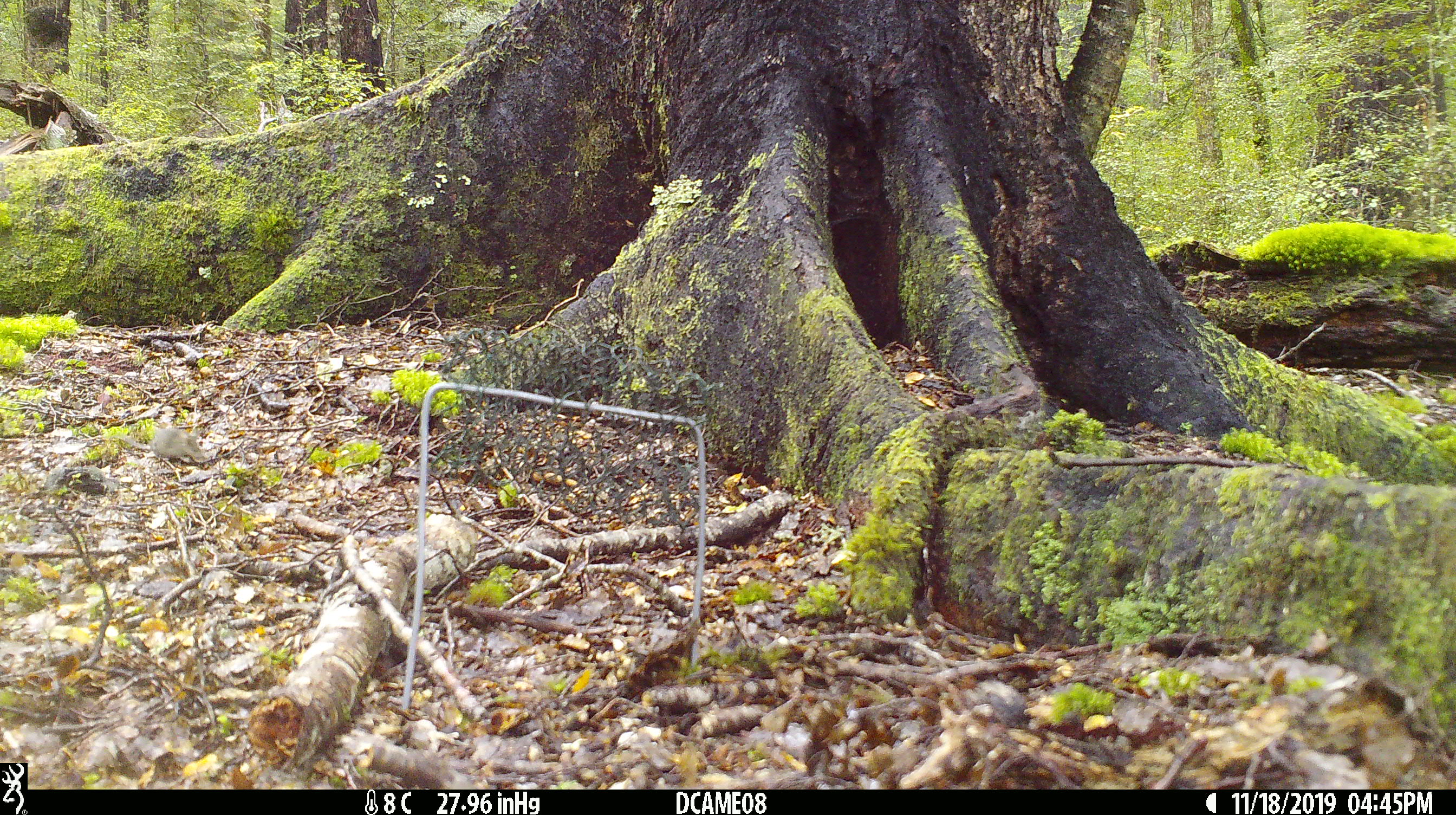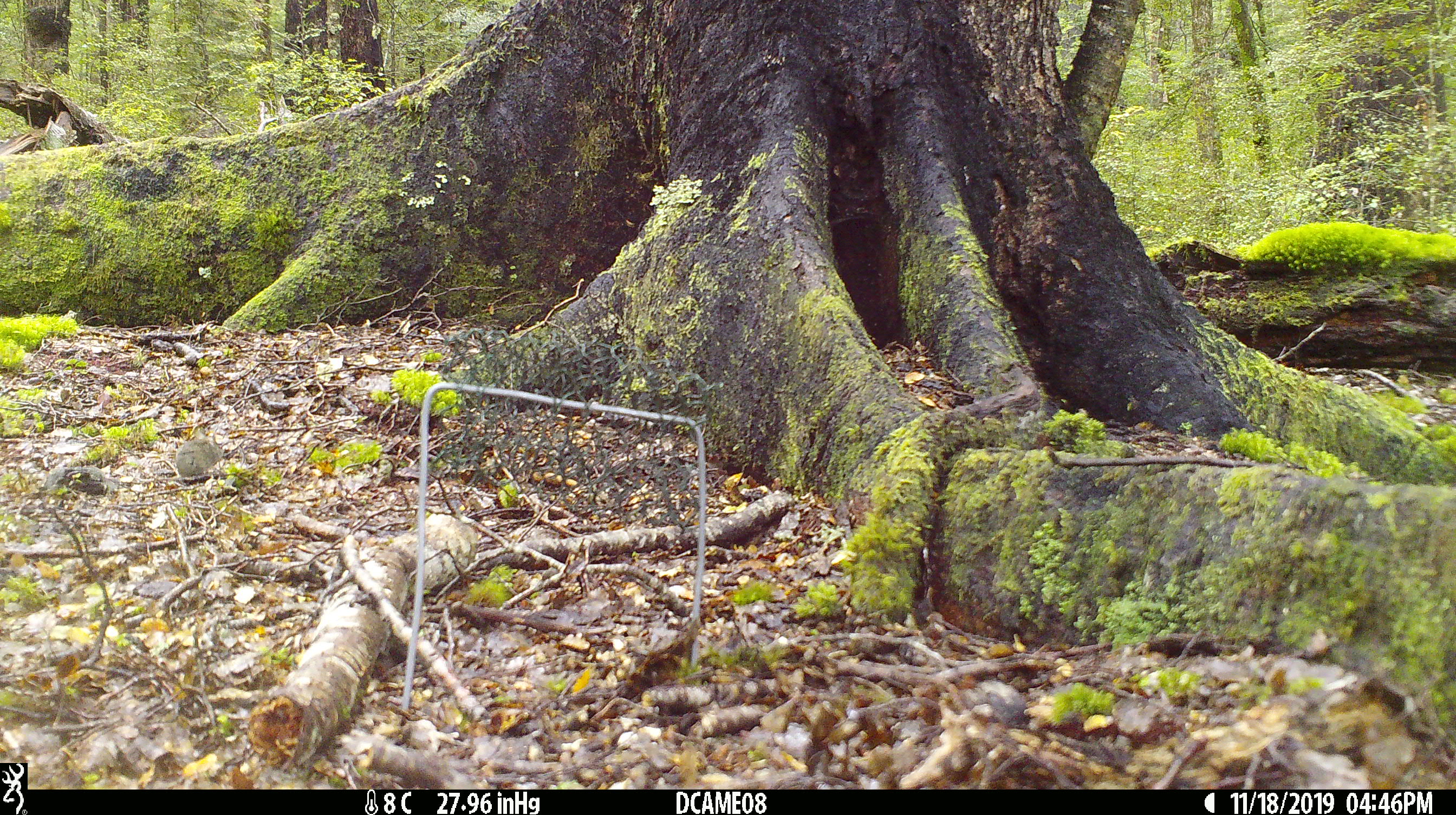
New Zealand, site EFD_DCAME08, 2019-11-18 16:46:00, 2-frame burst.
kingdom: Animalia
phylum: Chordata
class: Mammalia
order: Rodentia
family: Muridae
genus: Mus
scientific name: Mus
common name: mouse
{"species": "mouse (Mus)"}